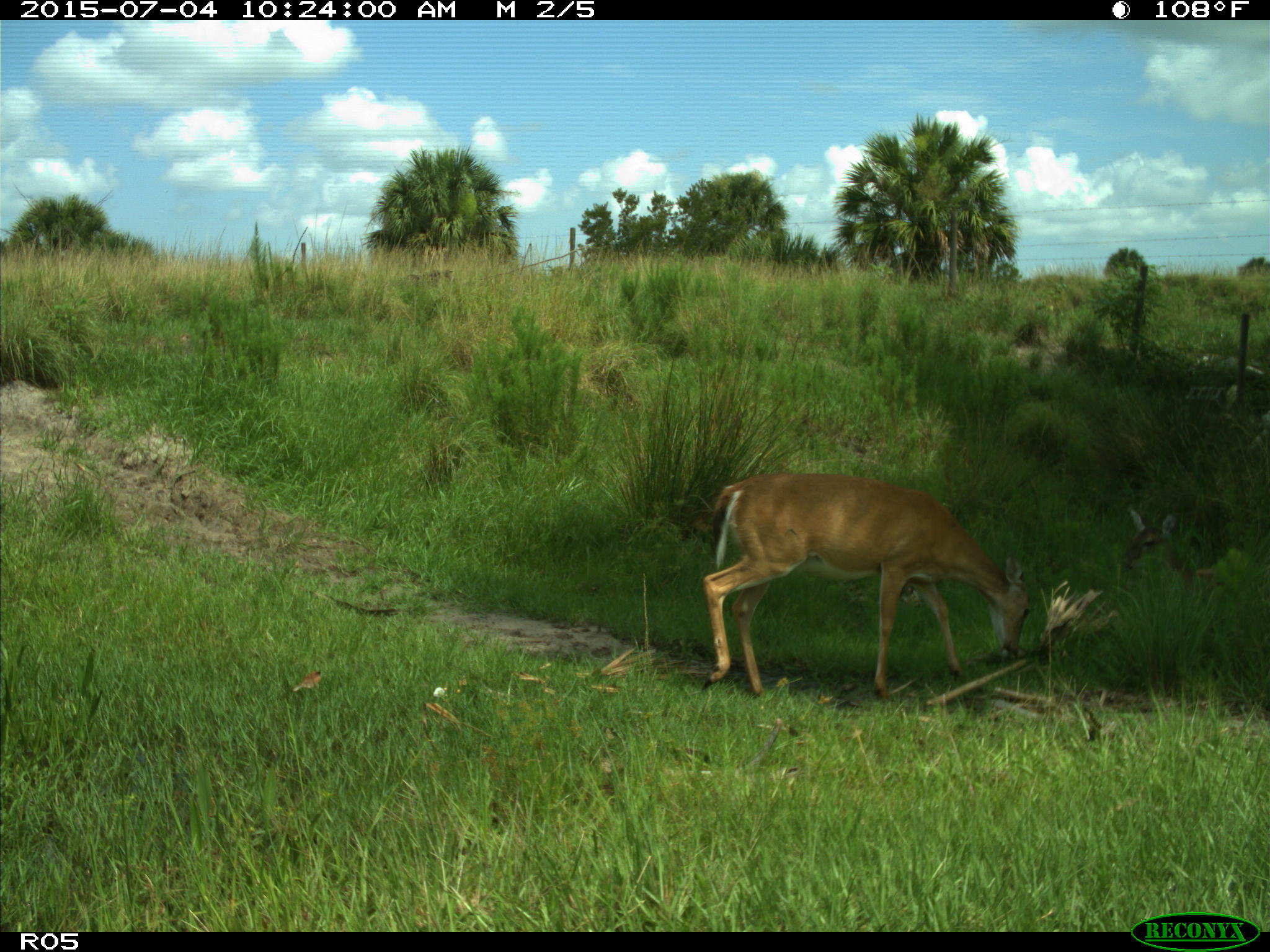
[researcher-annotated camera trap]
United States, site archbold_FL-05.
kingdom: Animalia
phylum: Chordata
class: Mammalia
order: Artiodactyla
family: Cervidae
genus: Odocoileus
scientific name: Odocoileus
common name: deer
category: unidentified deer